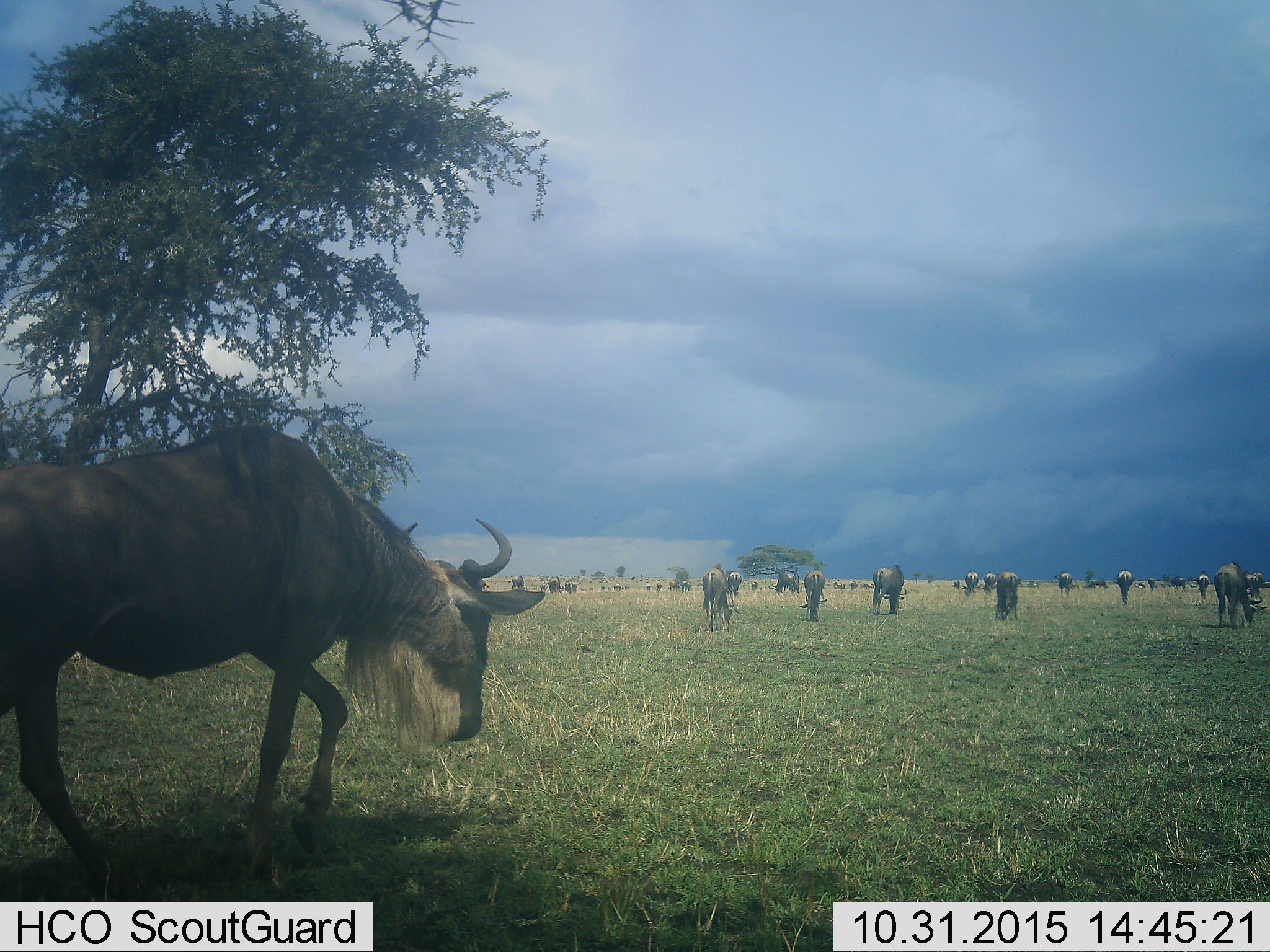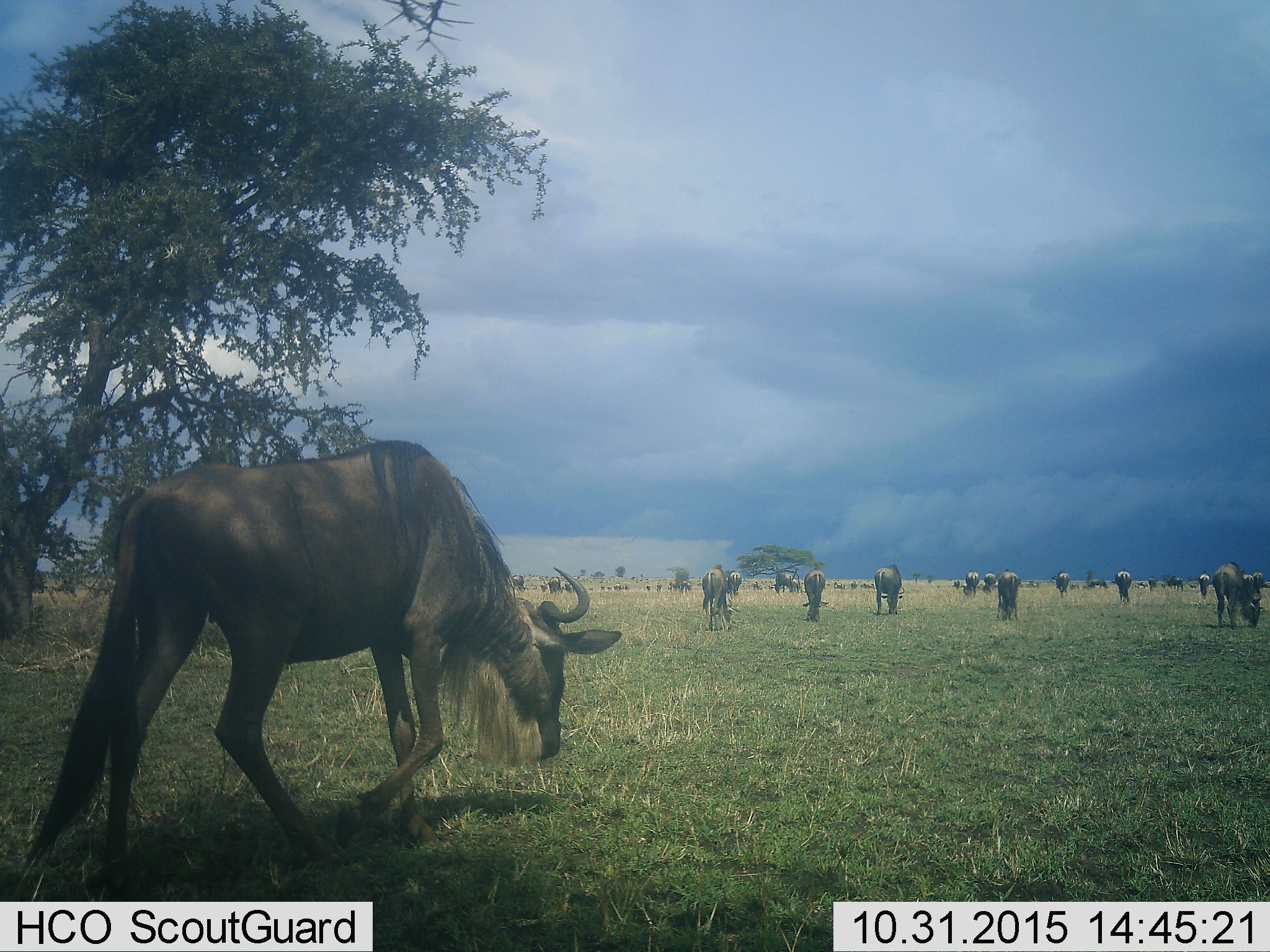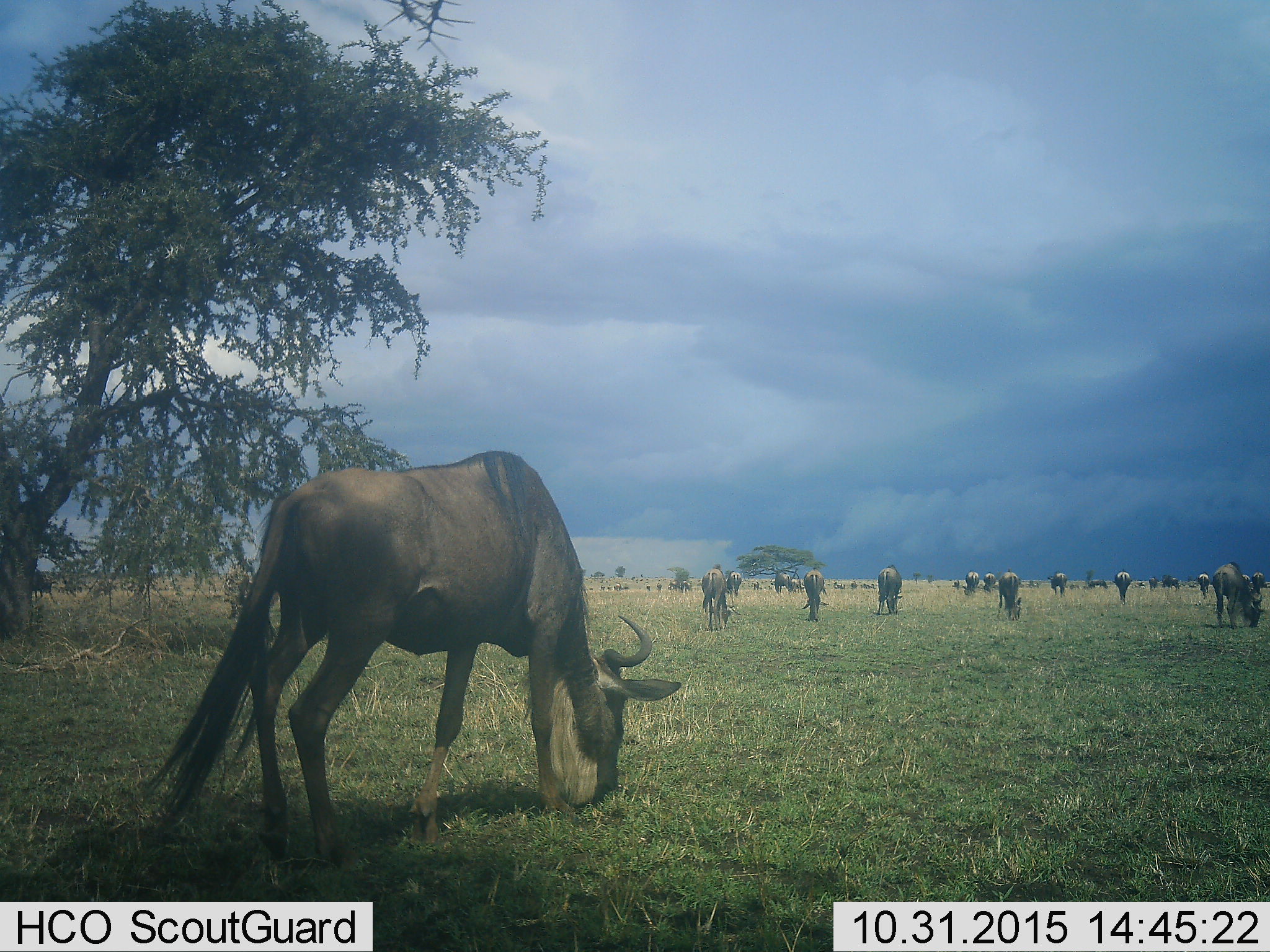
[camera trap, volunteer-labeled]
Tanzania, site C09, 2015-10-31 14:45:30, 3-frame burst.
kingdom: Animalia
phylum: Chordata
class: Mammalia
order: Artiodactyla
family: Bovidae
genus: Connochaetes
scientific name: Connochaetes taurinus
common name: blue wildebeest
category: wildebeest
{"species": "wildebeest (blue wildebeest) (Connochaetes taurinus)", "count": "51+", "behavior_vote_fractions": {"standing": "56%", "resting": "6%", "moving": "67%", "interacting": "11%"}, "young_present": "17%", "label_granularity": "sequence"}